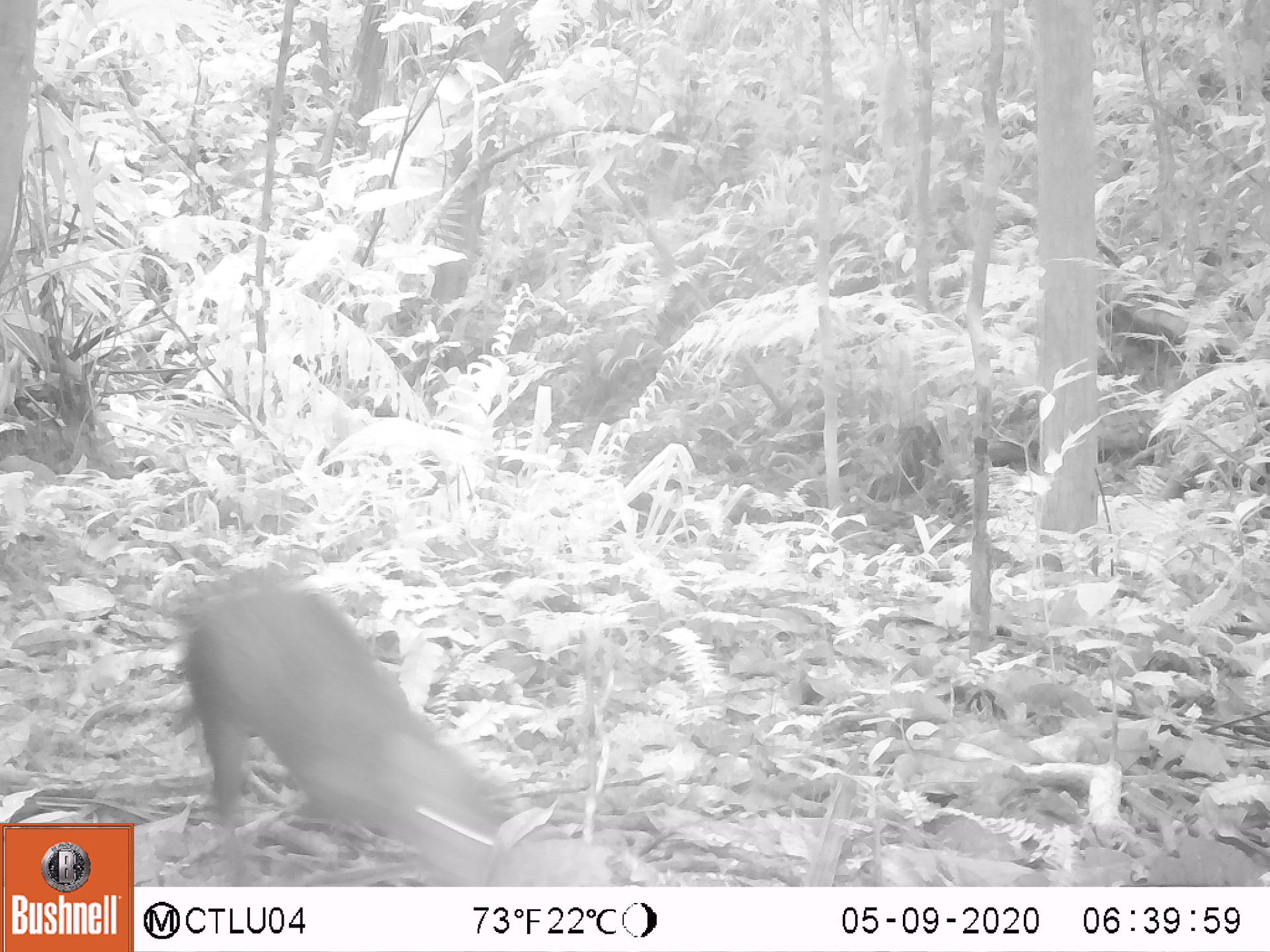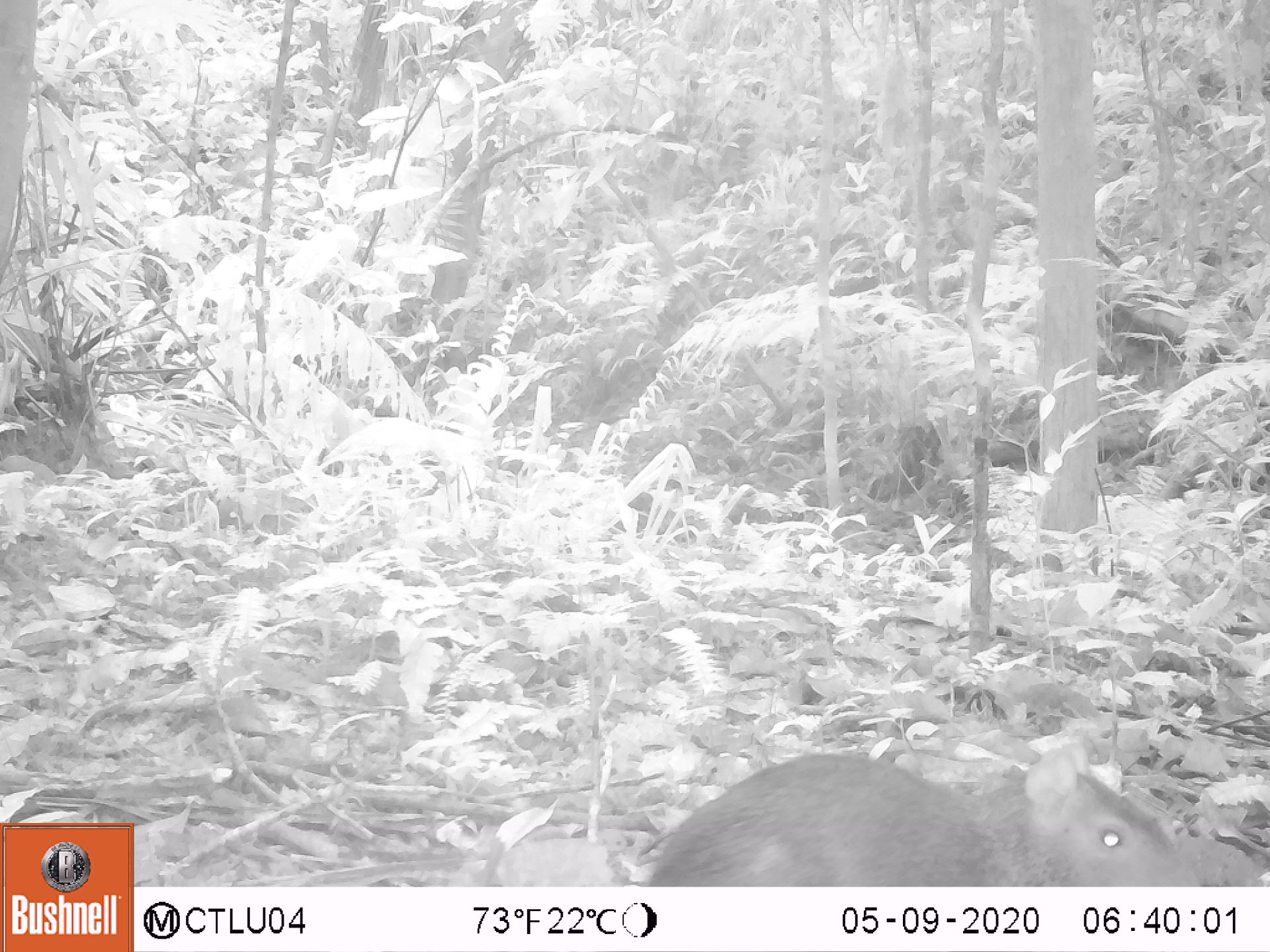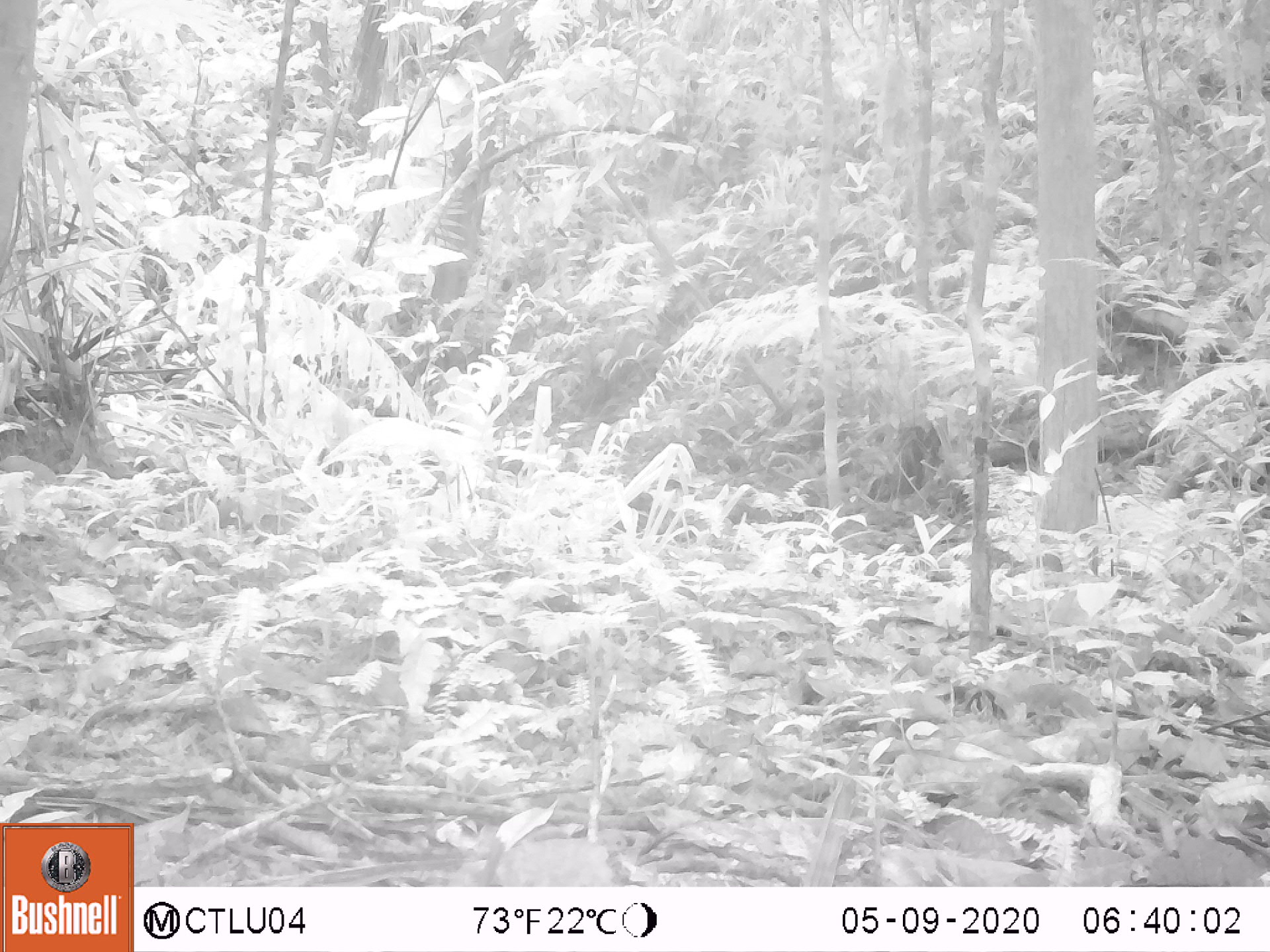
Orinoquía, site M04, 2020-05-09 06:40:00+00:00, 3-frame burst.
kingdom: Animalia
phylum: Chordata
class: Mammalia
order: Rodentia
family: Dasyproctidae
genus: Dasyprocta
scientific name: Dasyprocta fuliginosa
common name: black agouti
Black agouti (Dasyprocta fuliginosa).